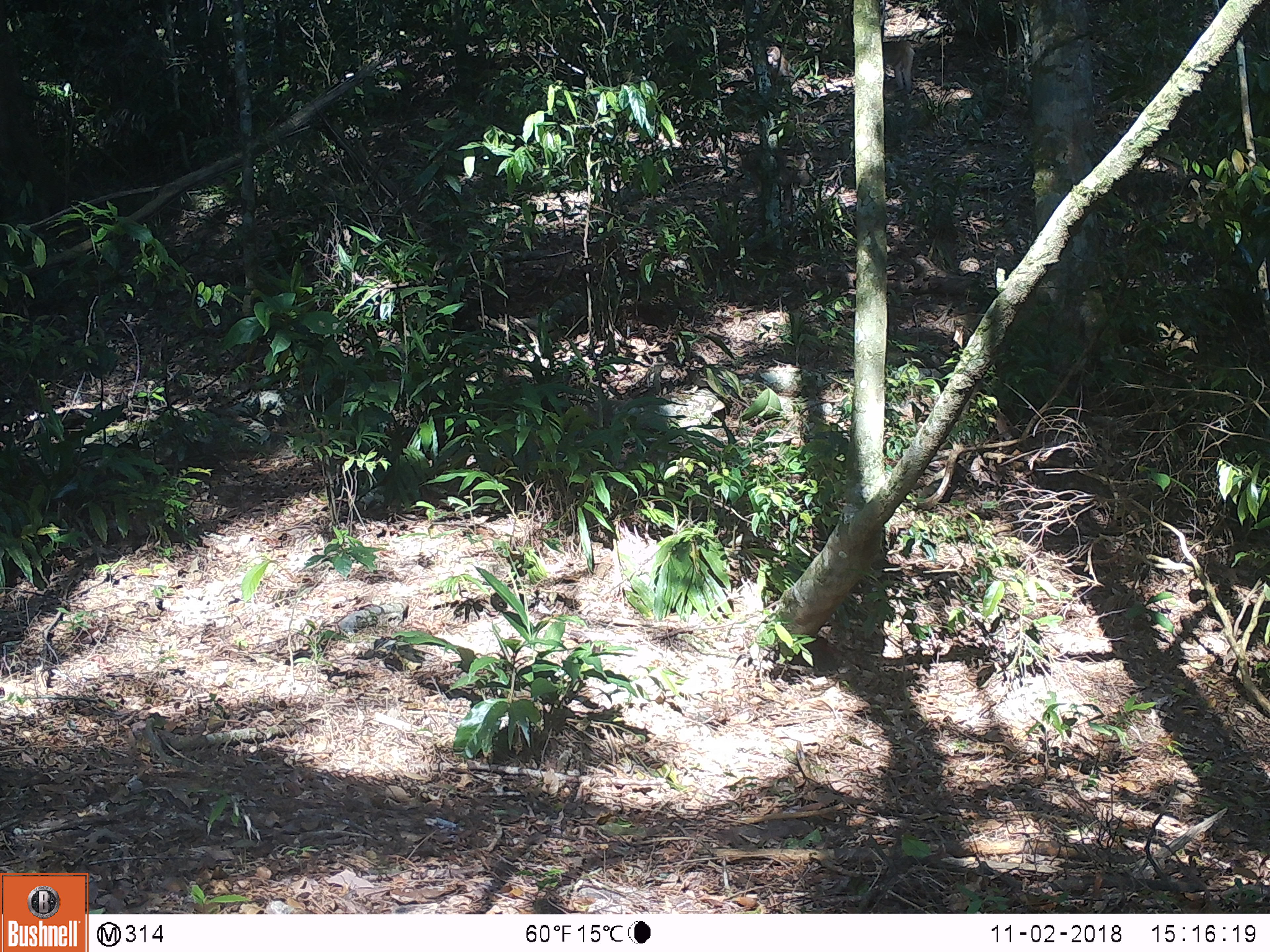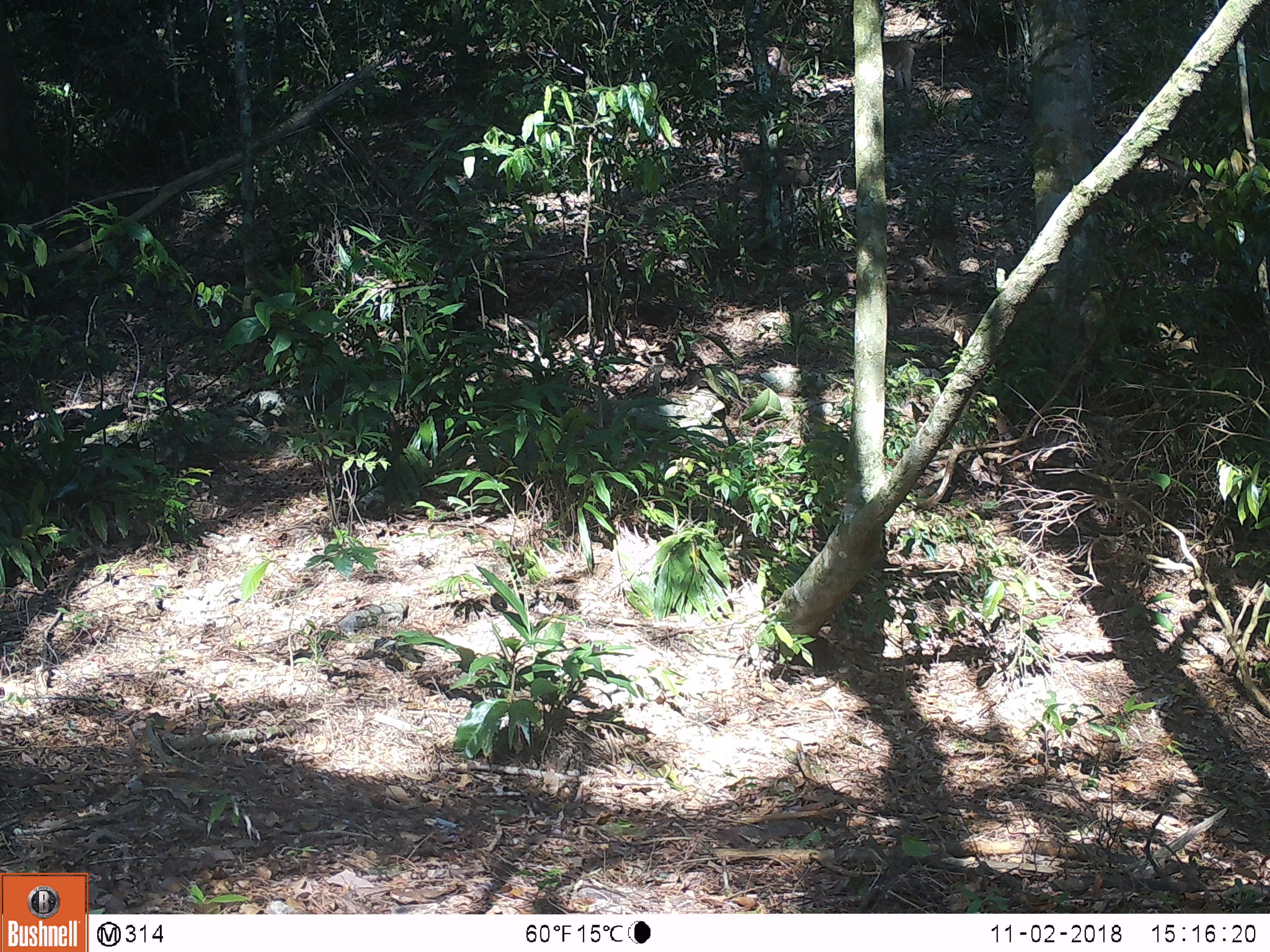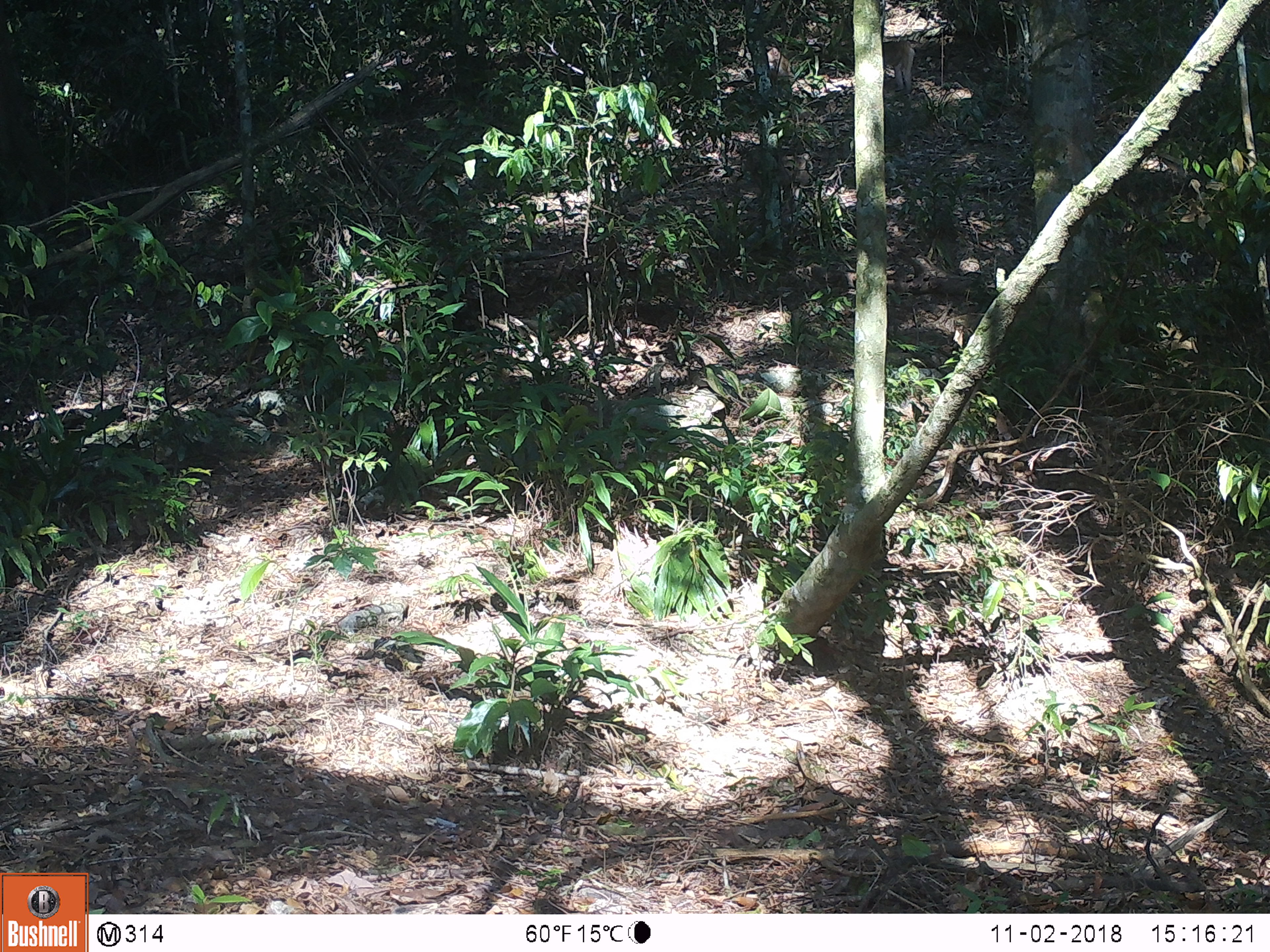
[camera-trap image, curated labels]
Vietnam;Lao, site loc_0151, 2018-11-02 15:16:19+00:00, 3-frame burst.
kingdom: Animalia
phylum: Chordata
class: Mammalia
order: Primates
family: Cercopithecidae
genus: Macaca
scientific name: Macaca nemestrina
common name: pig-tailed macaque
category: pig tailed macaque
Pig tailed macaque (pig-tailed macaque) (Macaca nemestrina). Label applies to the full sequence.